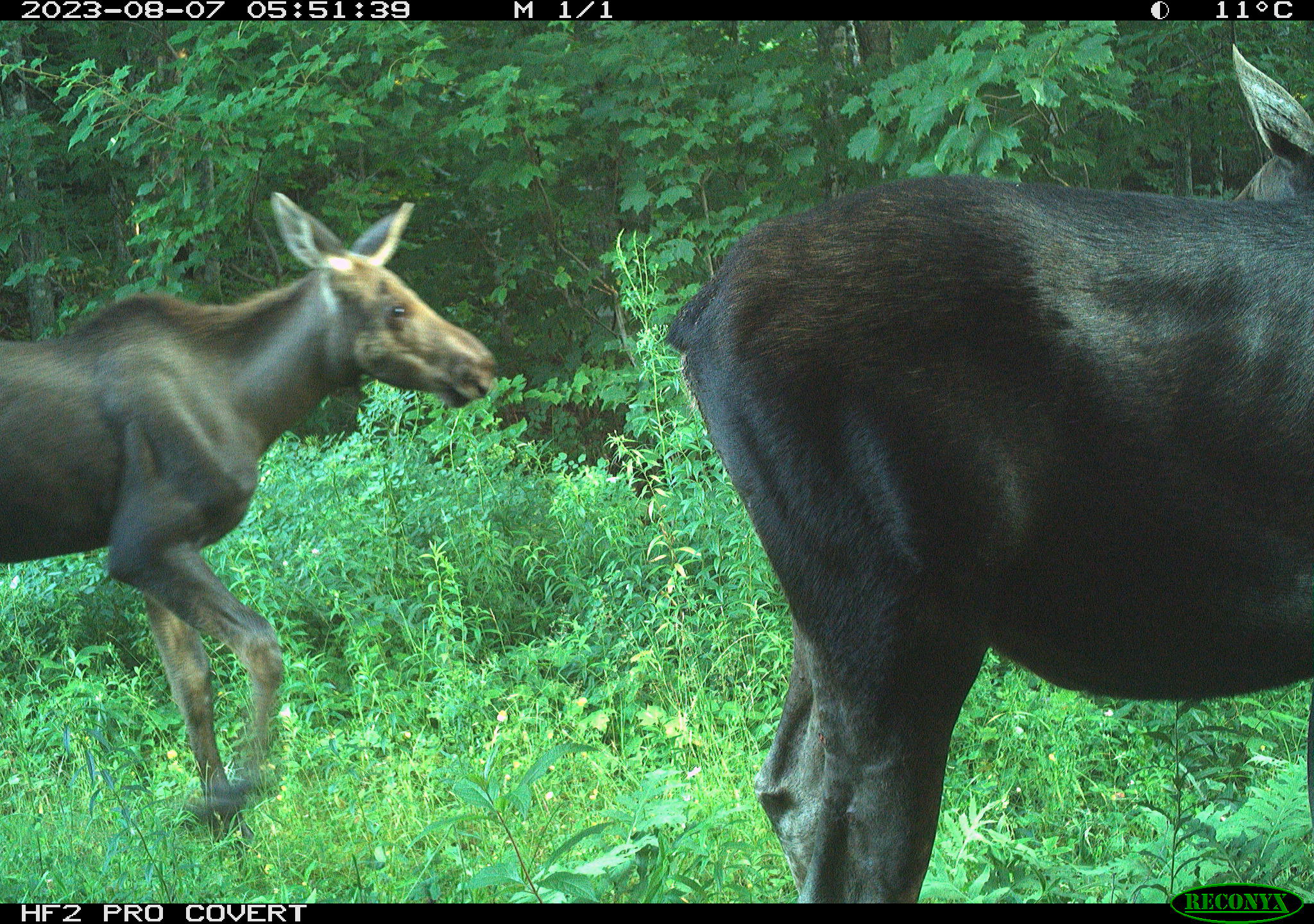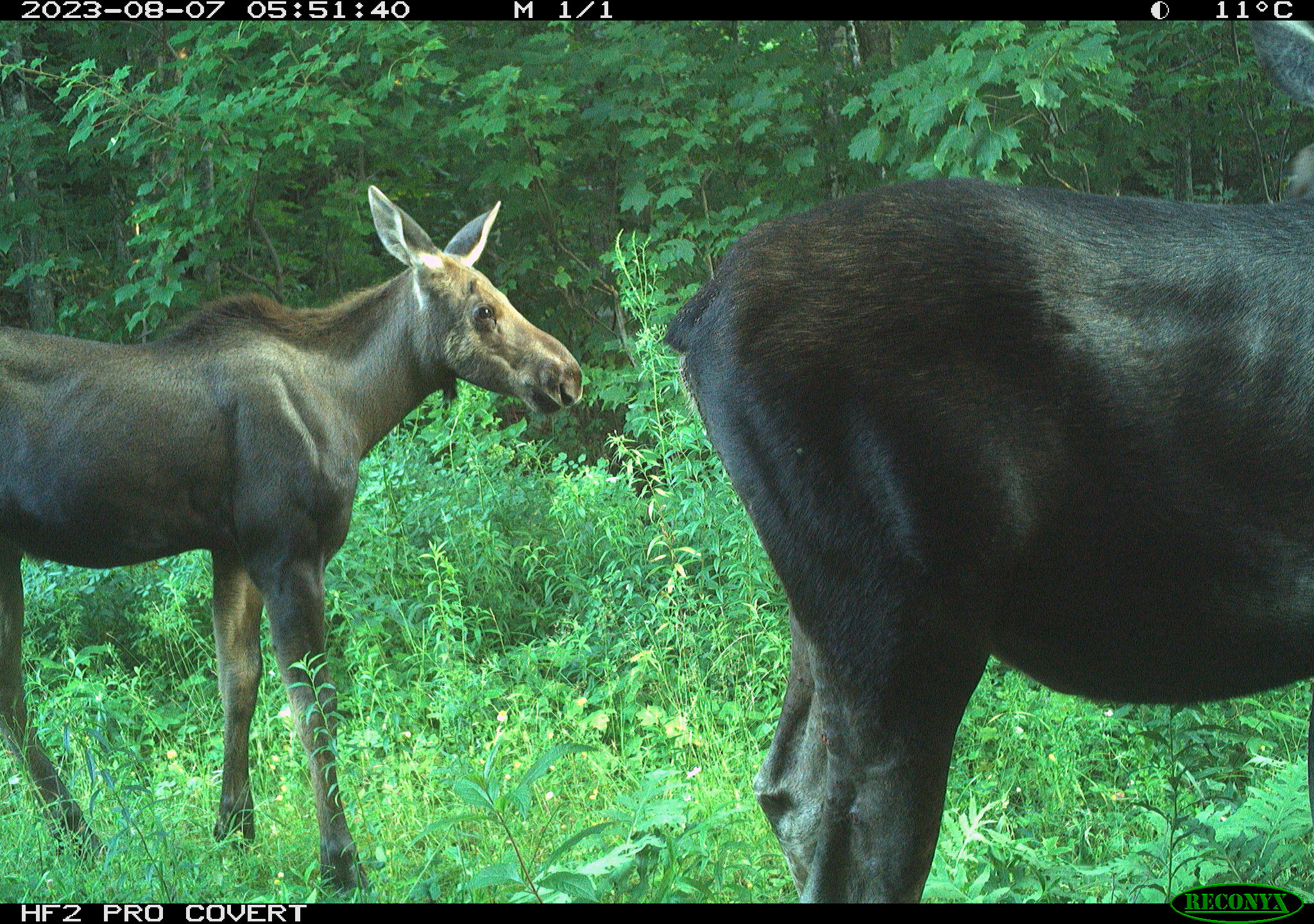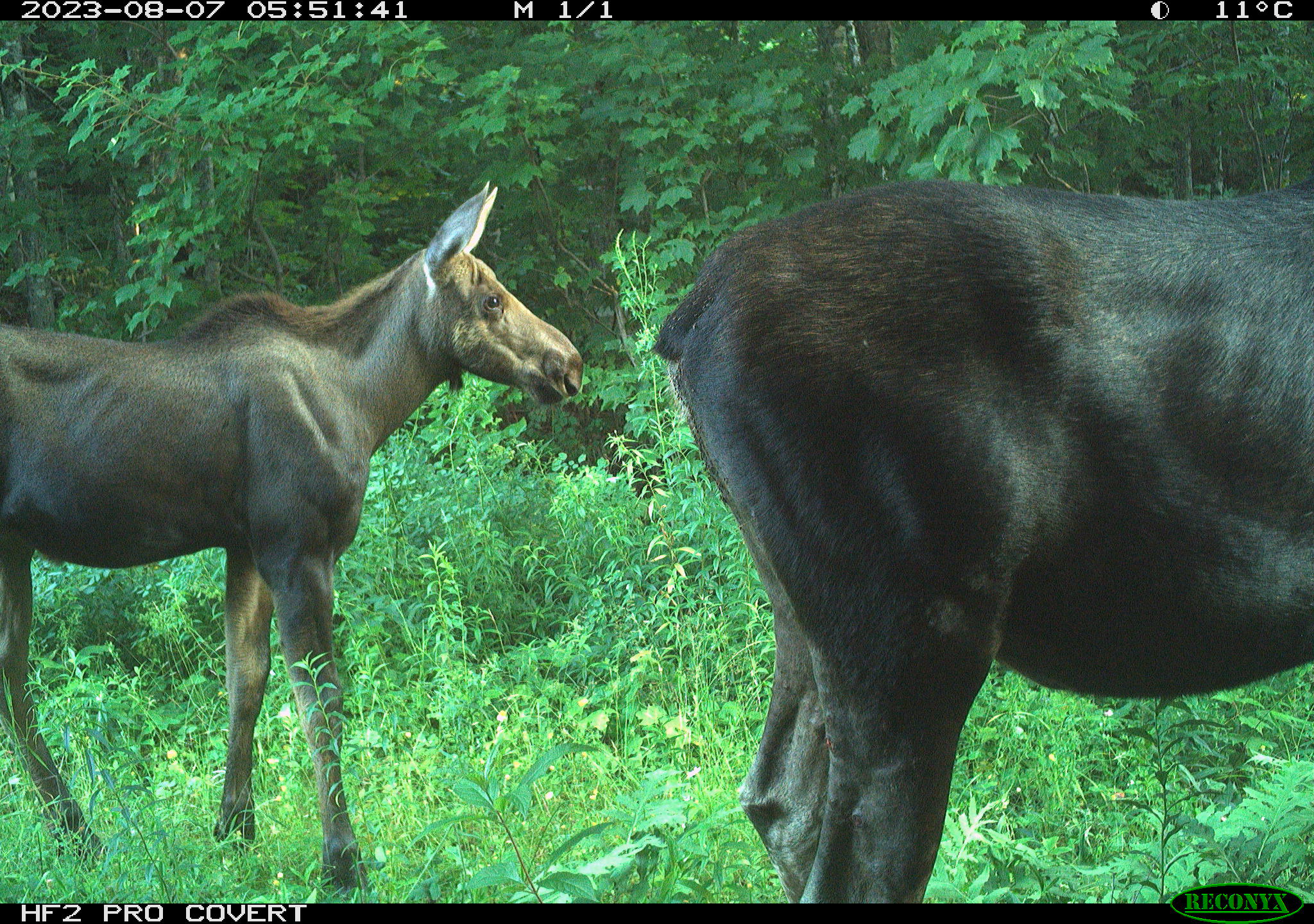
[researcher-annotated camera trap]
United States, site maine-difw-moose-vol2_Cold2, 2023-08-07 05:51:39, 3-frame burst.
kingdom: Animalia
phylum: Chordata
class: Mammalia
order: Artiodactyla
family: Cervidae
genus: Alces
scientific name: Alces alces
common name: moose